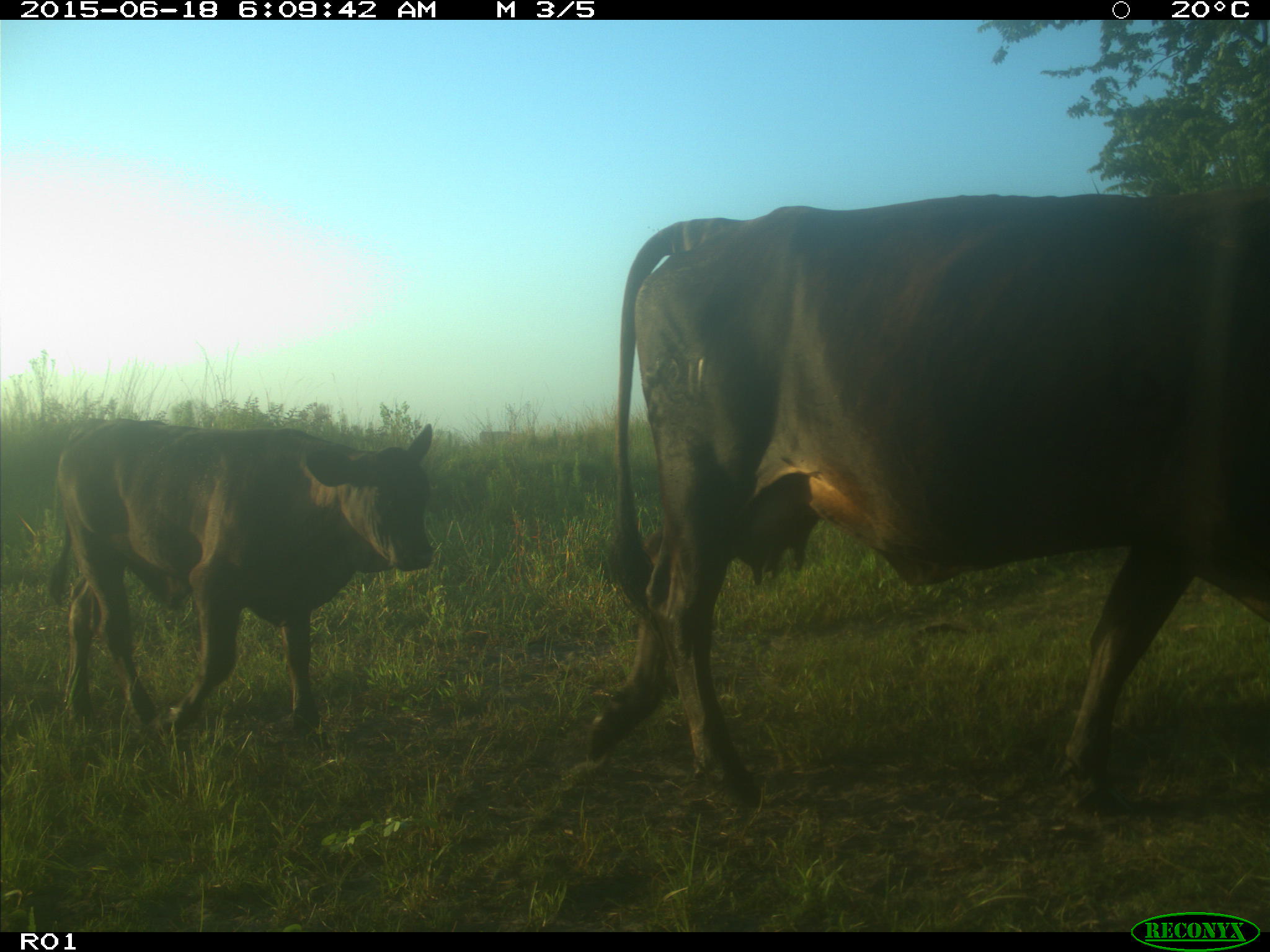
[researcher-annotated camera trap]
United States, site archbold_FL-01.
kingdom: Animalia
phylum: Chordata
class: Mammalia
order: Artiodactyla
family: Bovidae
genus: Bos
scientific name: Bos taurus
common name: domestic cow